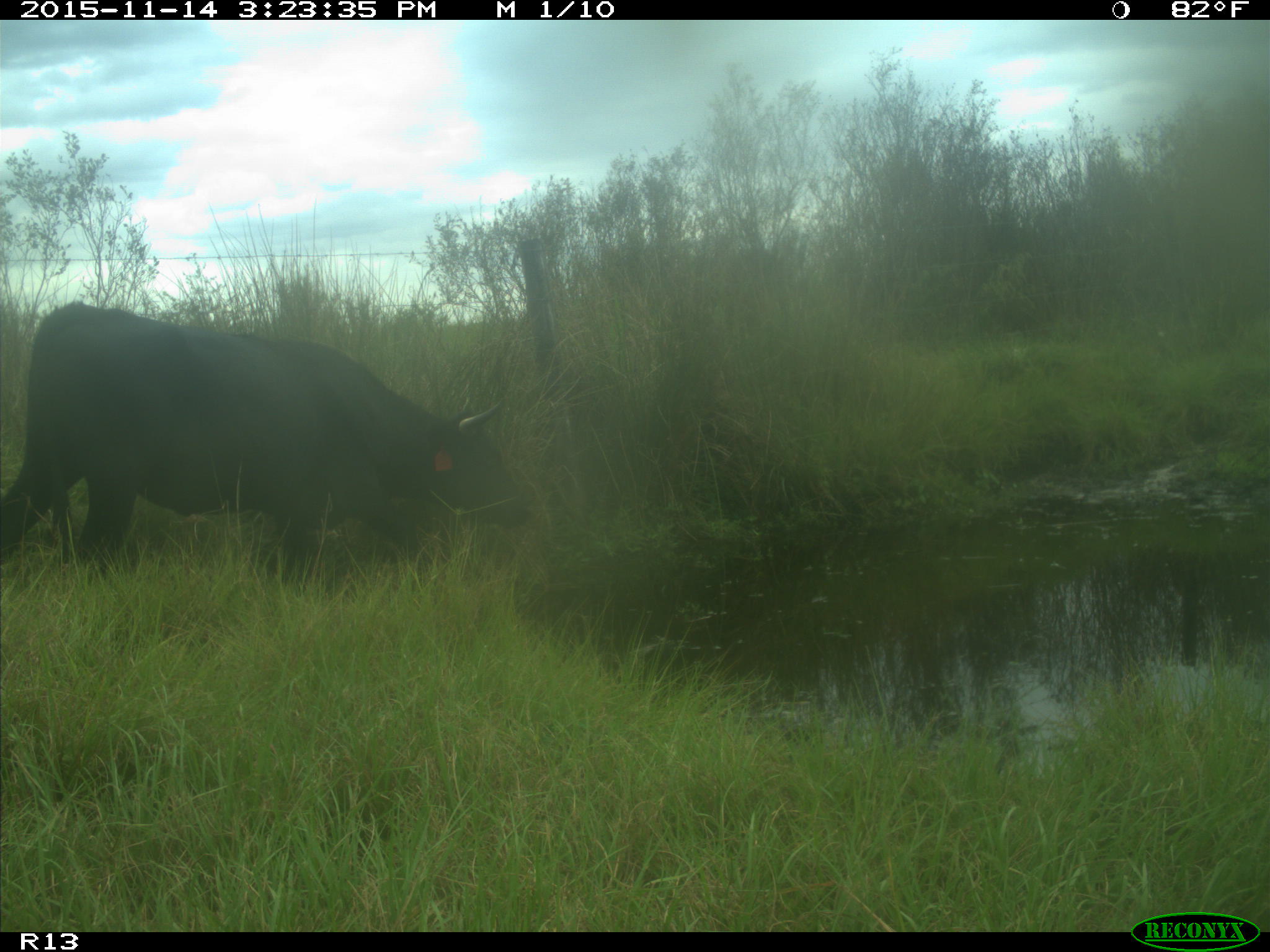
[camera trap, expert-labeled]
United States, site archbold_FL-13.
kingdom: Animalia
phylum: Chordata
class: Mammalia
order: Artiodactyla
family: Bovidae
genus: Bos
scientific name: Bos taurus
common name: domestic cow